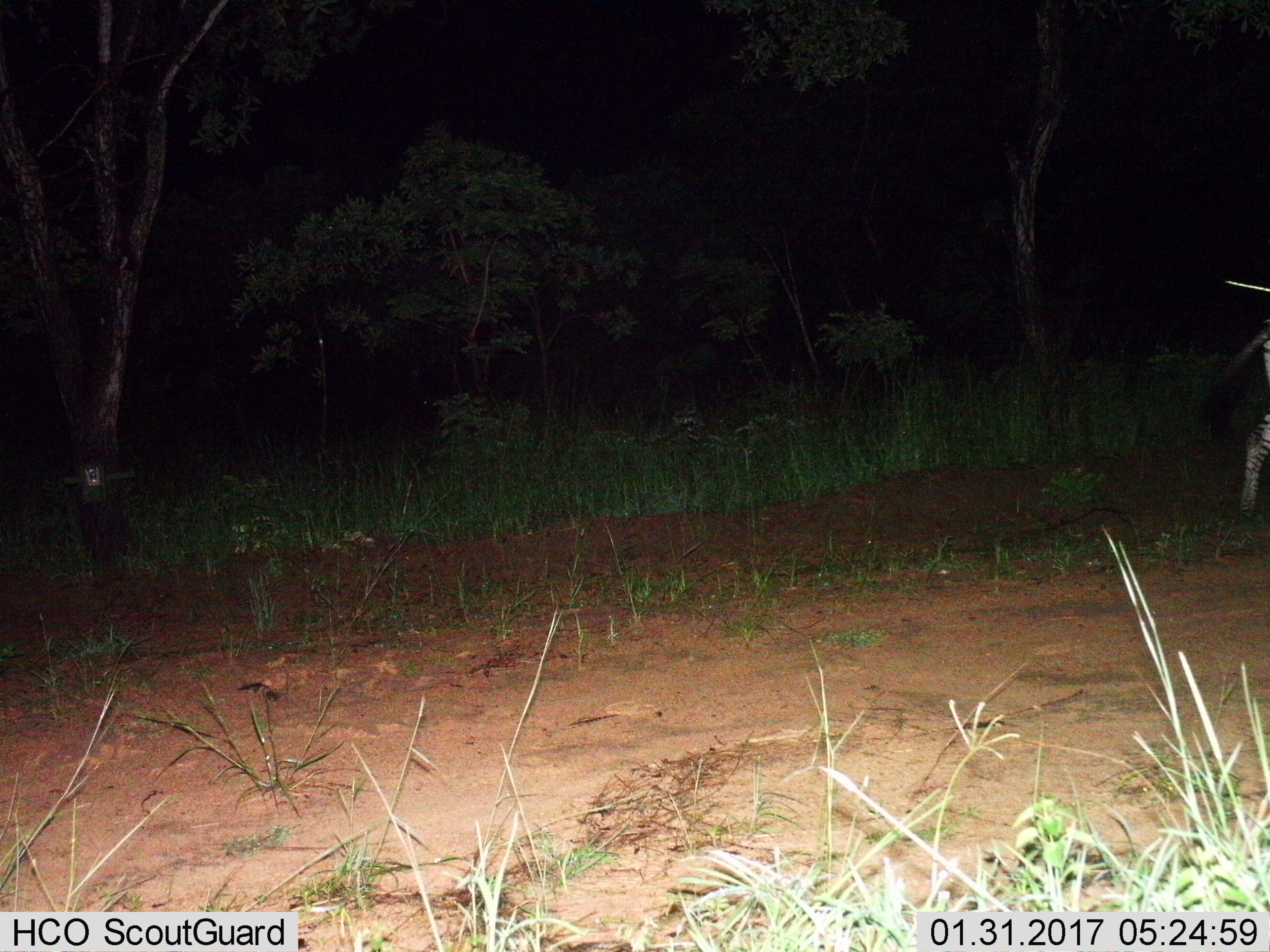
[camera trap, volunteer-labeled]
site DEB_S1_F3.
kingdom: Animalia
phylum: Chordata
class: Mammalia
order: Perissodactyla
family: Equidae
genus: Equus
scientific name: Equus quagga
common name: plains zebra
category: zebraplains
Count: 1.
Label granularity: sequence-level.